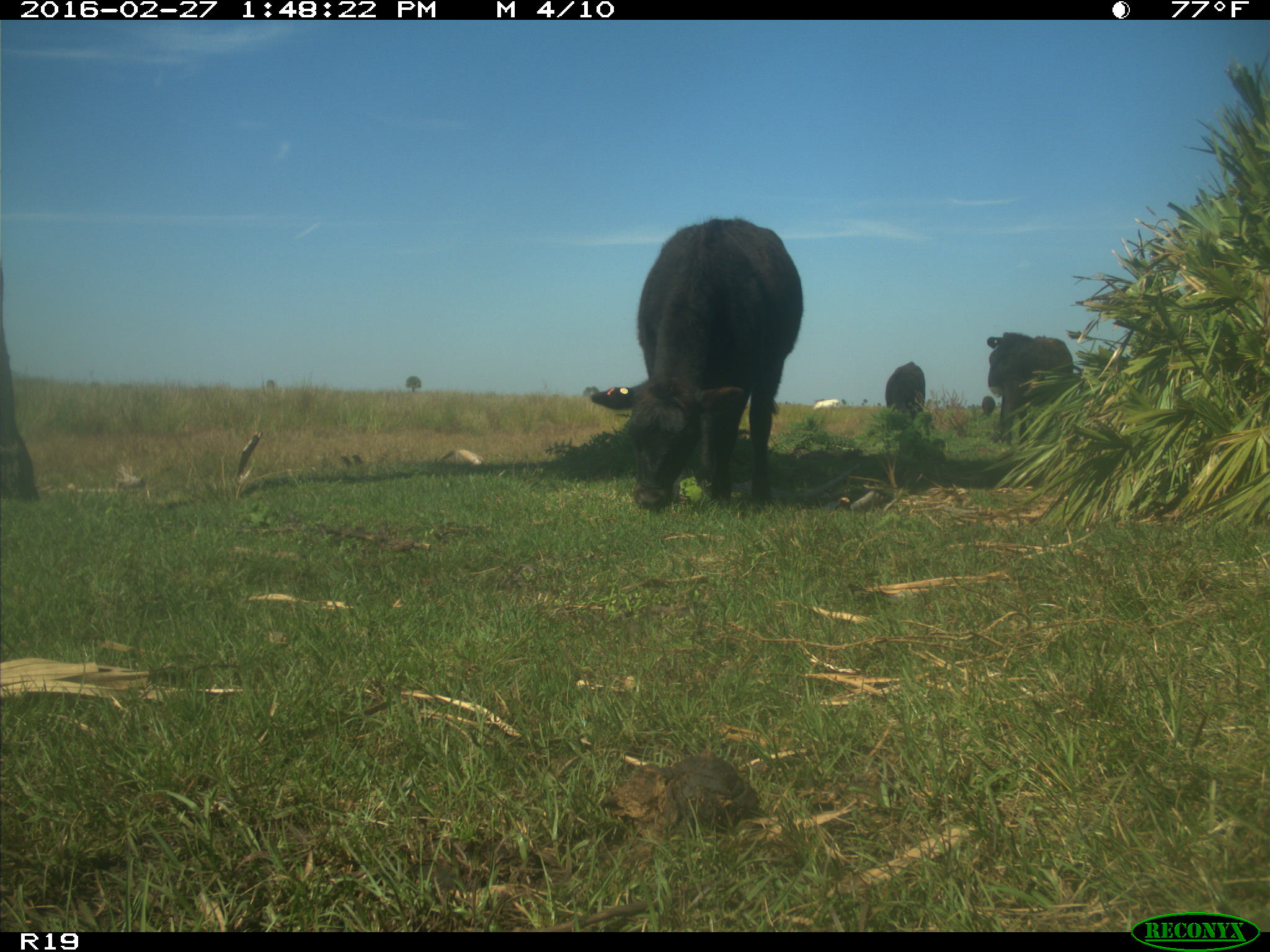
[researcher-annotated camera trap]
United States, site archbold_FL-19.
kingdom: Animalia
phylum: Chordata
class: Mammalia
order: Artiodactyla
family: Bovidae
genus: Bos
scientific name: Bos taurus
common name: domestic cow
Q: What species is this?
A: Bos taurus (domestic cow).